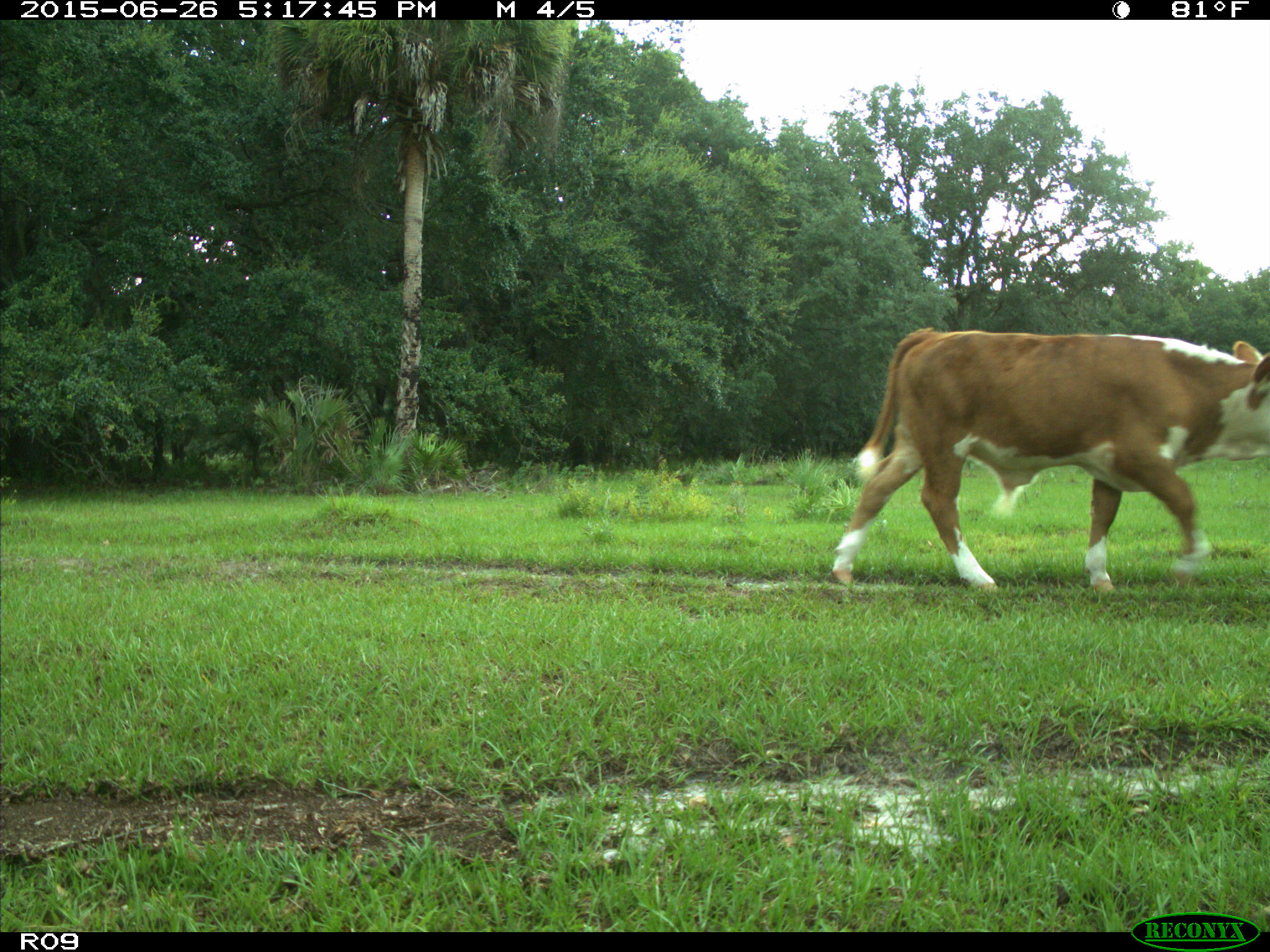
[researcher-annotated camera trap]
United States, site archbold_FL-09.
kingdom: Animalia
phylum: Chordata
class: Mammalia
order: Artiodactyla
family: Bovidae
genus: Bos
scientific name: Bos taurus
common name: domestic cow